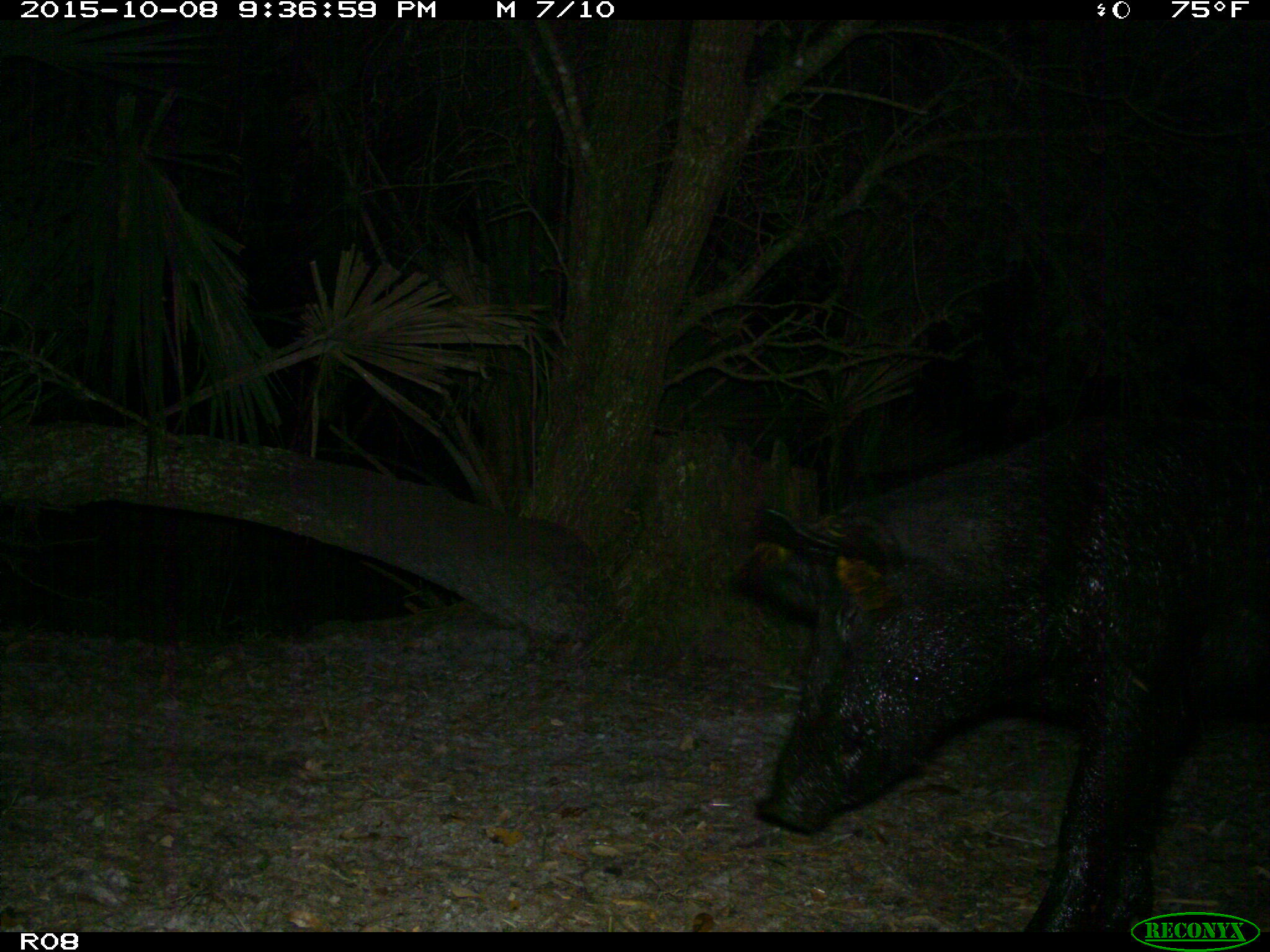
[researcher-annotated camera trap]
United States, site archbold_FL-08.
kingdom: Animalia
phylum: Chordata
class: Mammalia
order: Artiodactyla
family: Suidae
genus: Sus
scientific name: Sus scrofa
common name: wild boar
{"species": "Sus scrofa (wild boar)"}